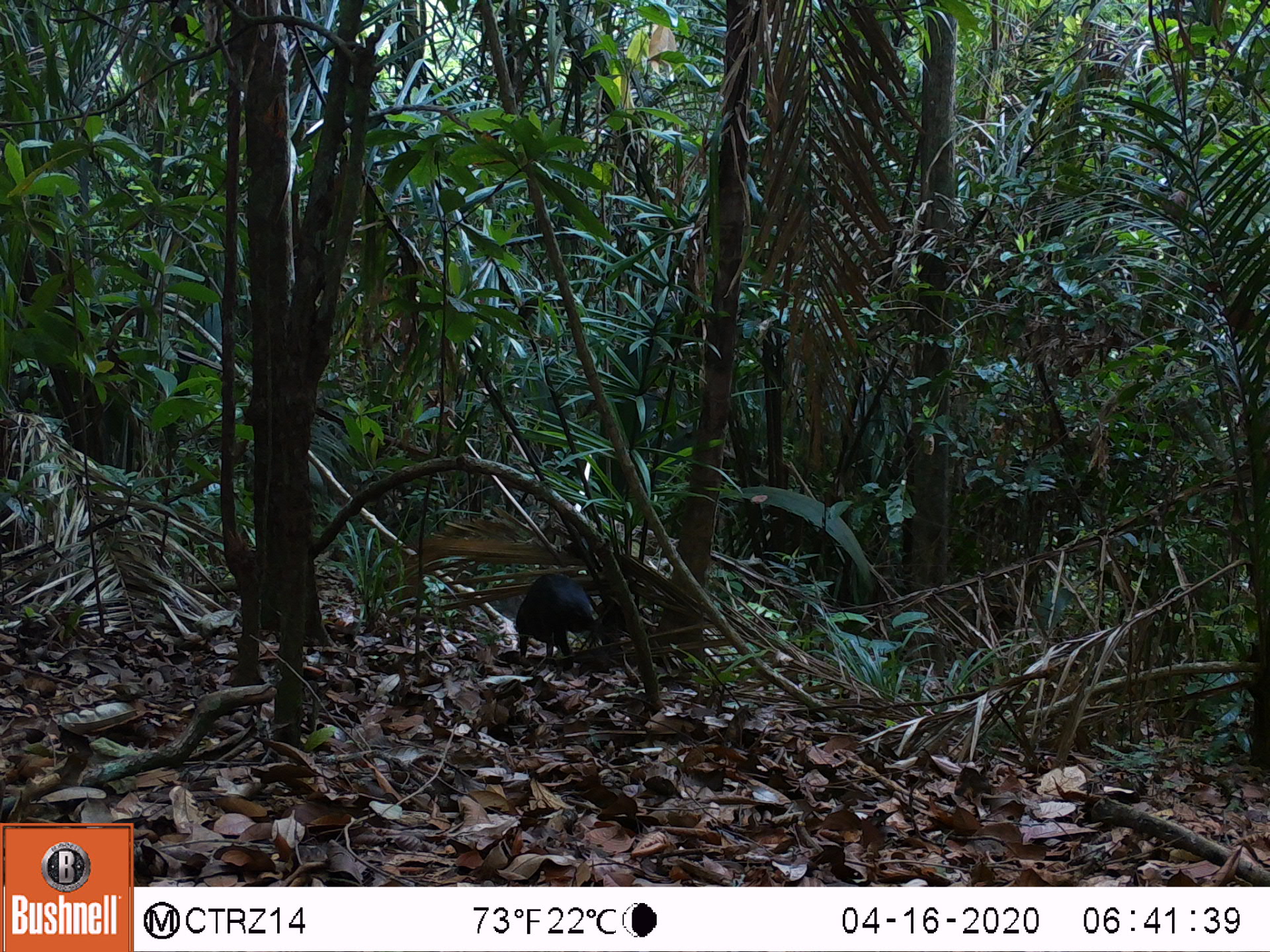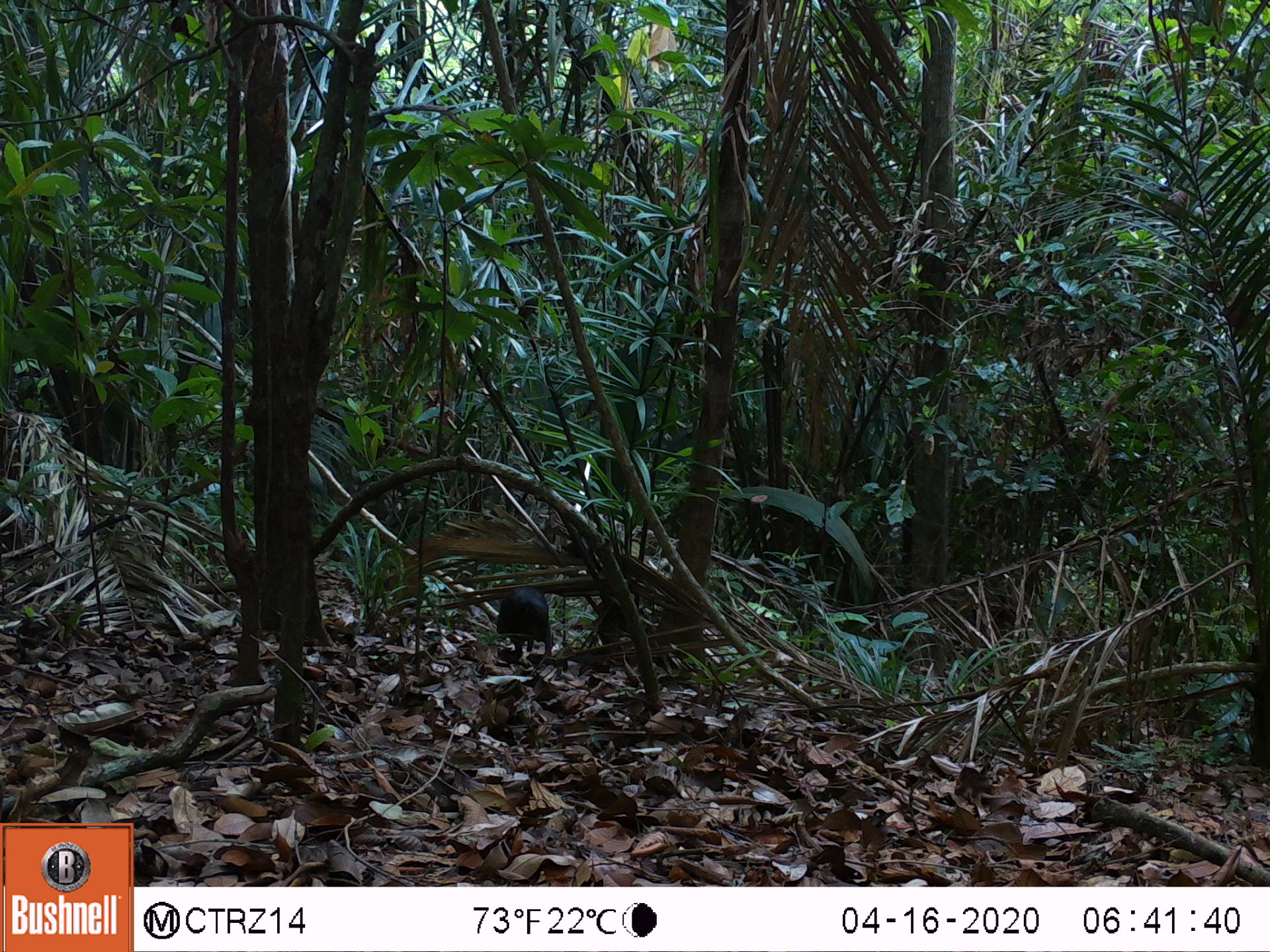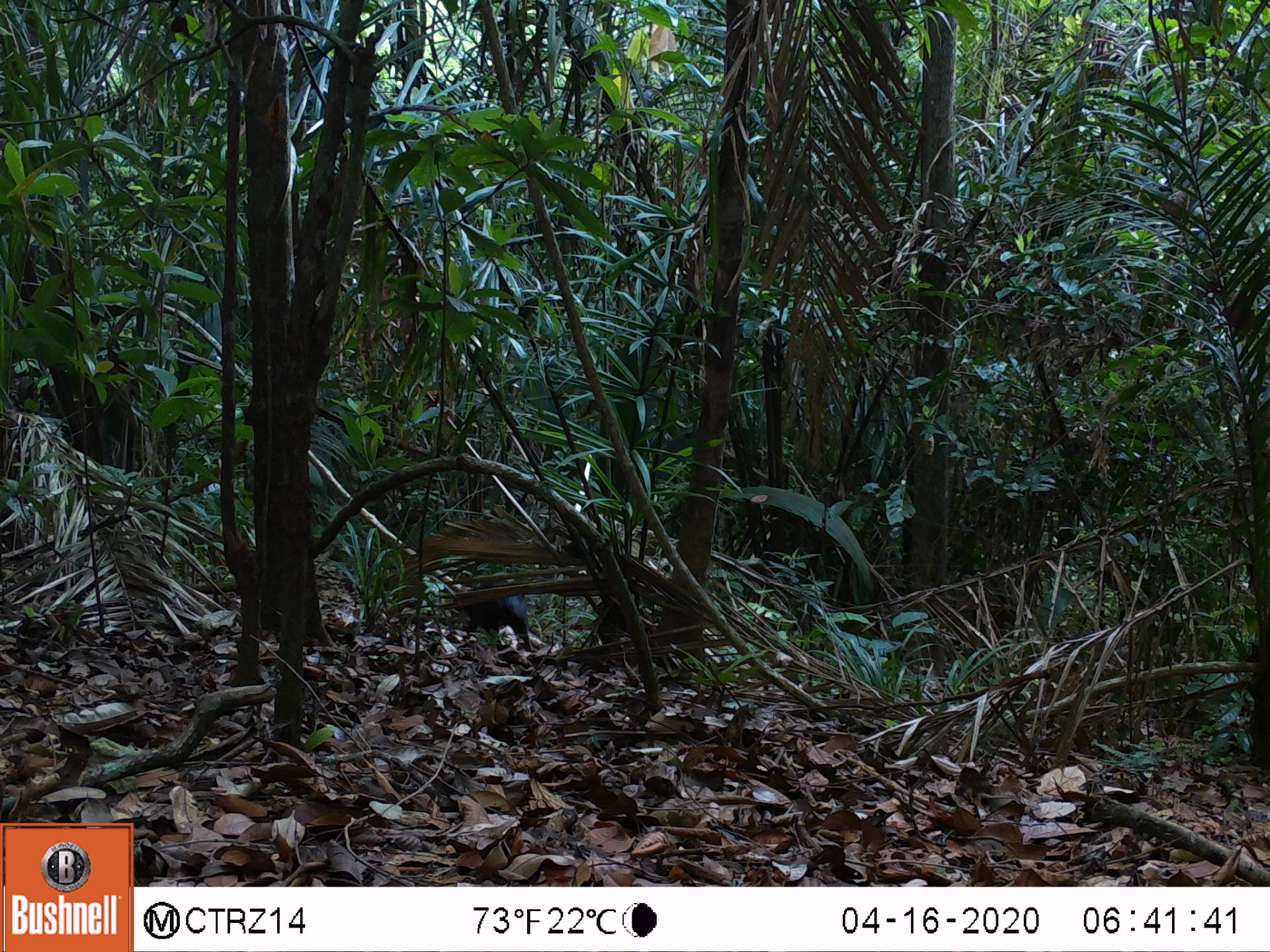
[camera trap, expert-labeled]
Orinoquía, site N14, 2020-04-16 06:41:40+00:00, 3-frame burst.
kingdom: Animalia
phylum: Chordata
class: Mammalia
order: Rodentia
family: Dasyproctidae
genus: Dasyprocta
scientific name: Dasyprocta fuliginosa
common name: black agouti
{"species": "black agouti (Dasyprocta fuliginosa)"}